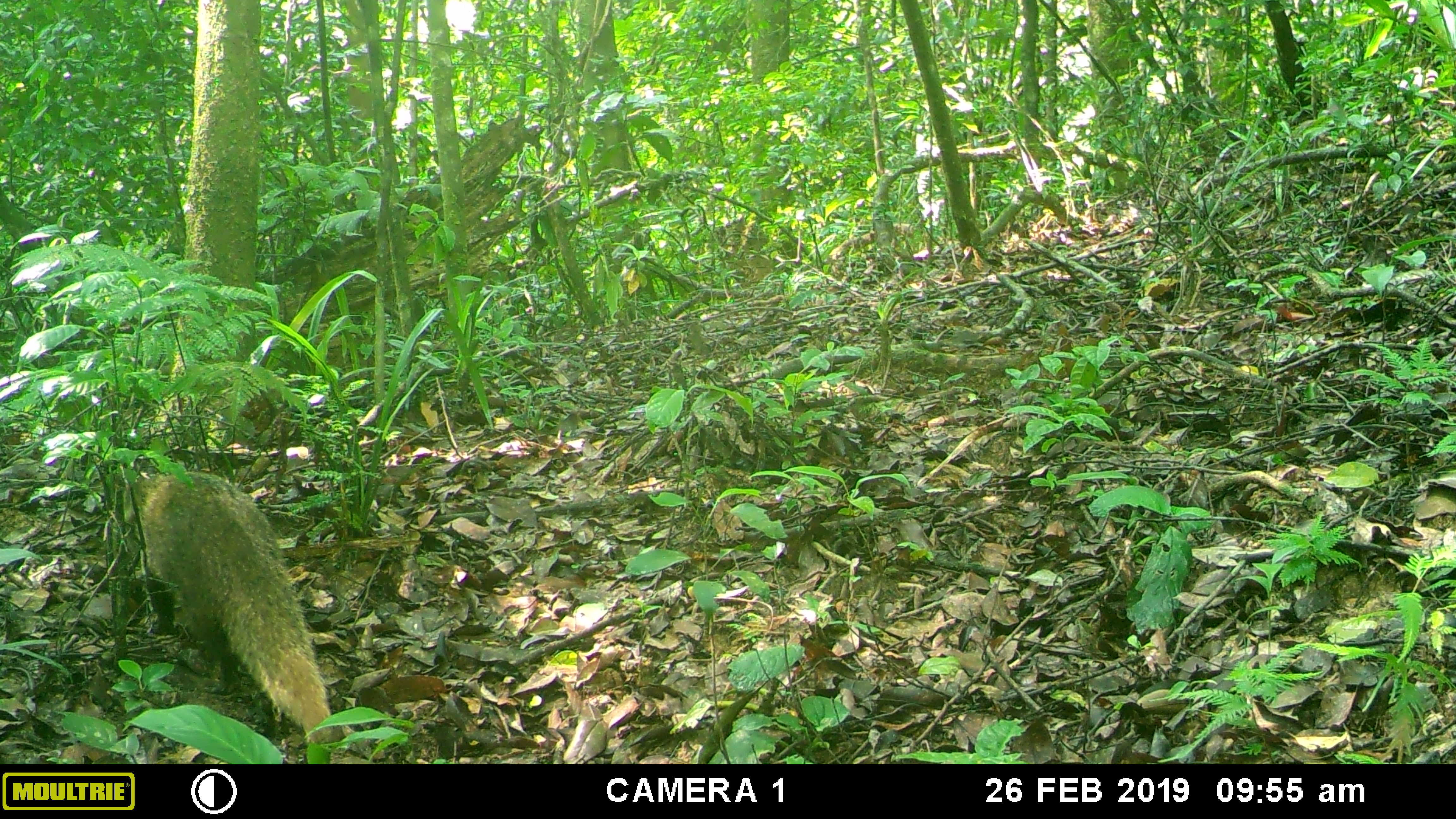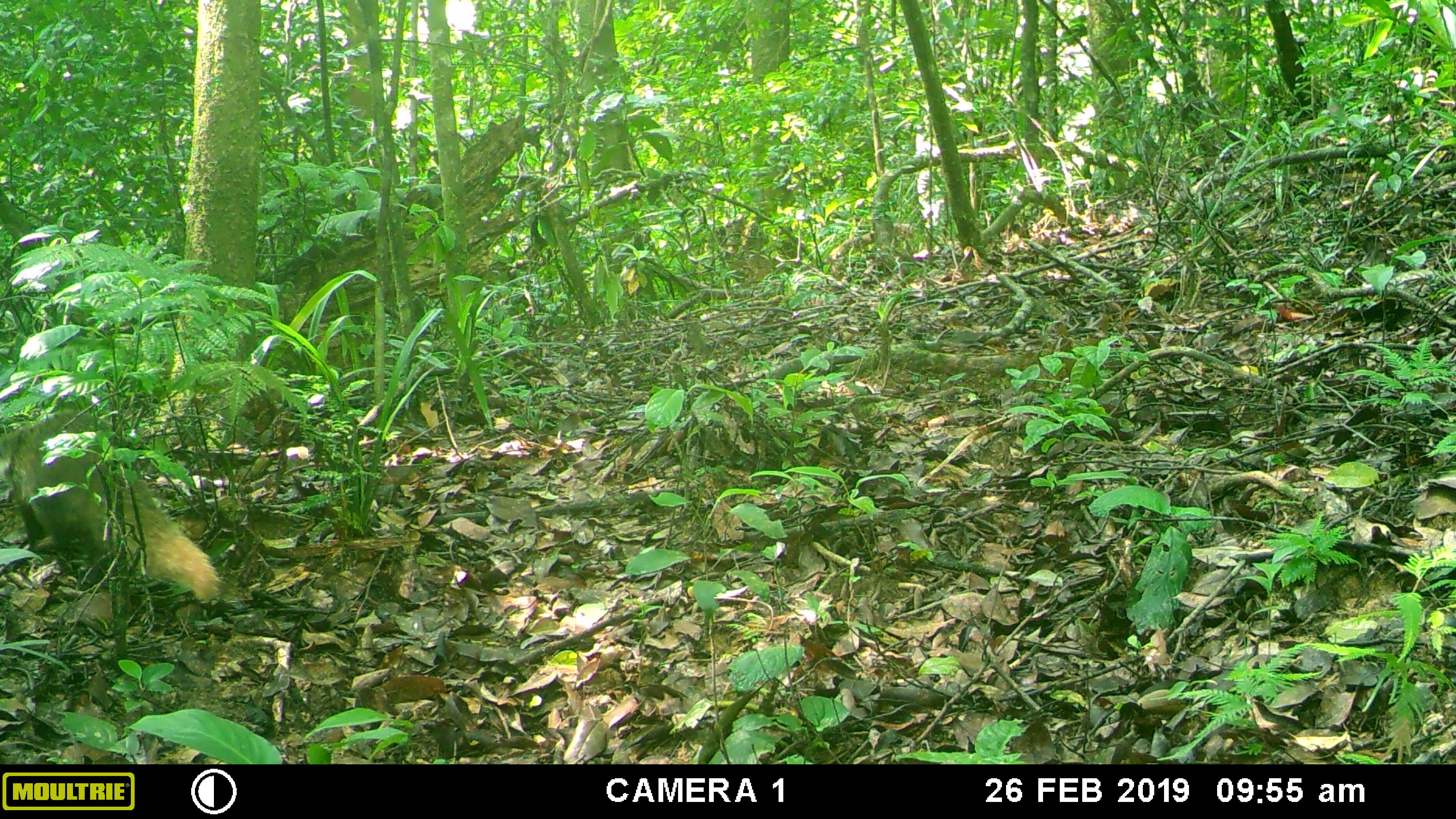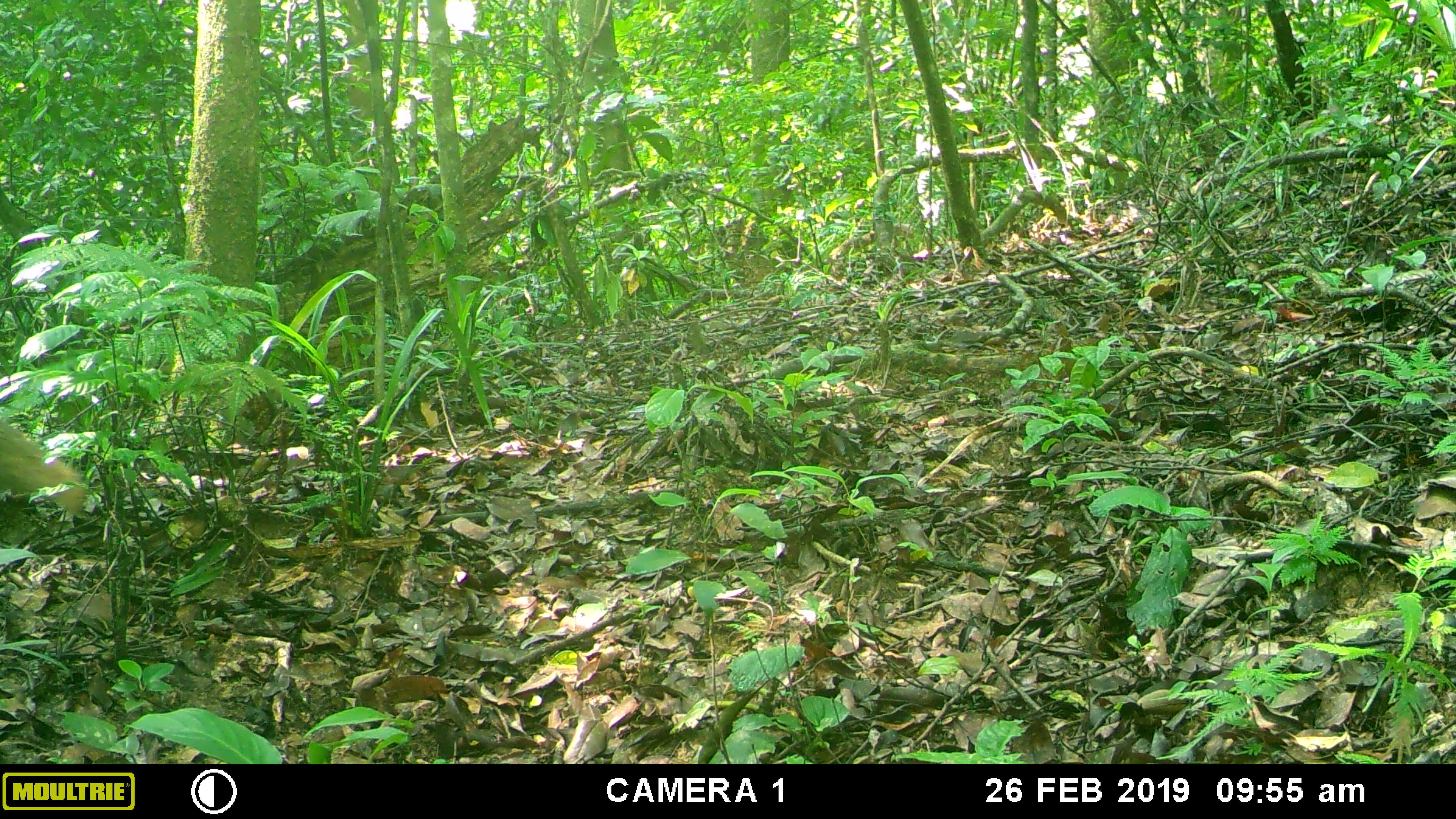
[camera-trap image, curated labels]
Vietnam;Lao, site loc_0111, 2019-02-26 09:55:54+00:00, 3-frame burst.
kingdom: Animalia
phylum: Chordata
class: Mammalia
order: Carnivora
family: Herpestidae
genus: Urva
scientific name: Urva urva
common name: crab-eating mongoose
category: crab eating mongoose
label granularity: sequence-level